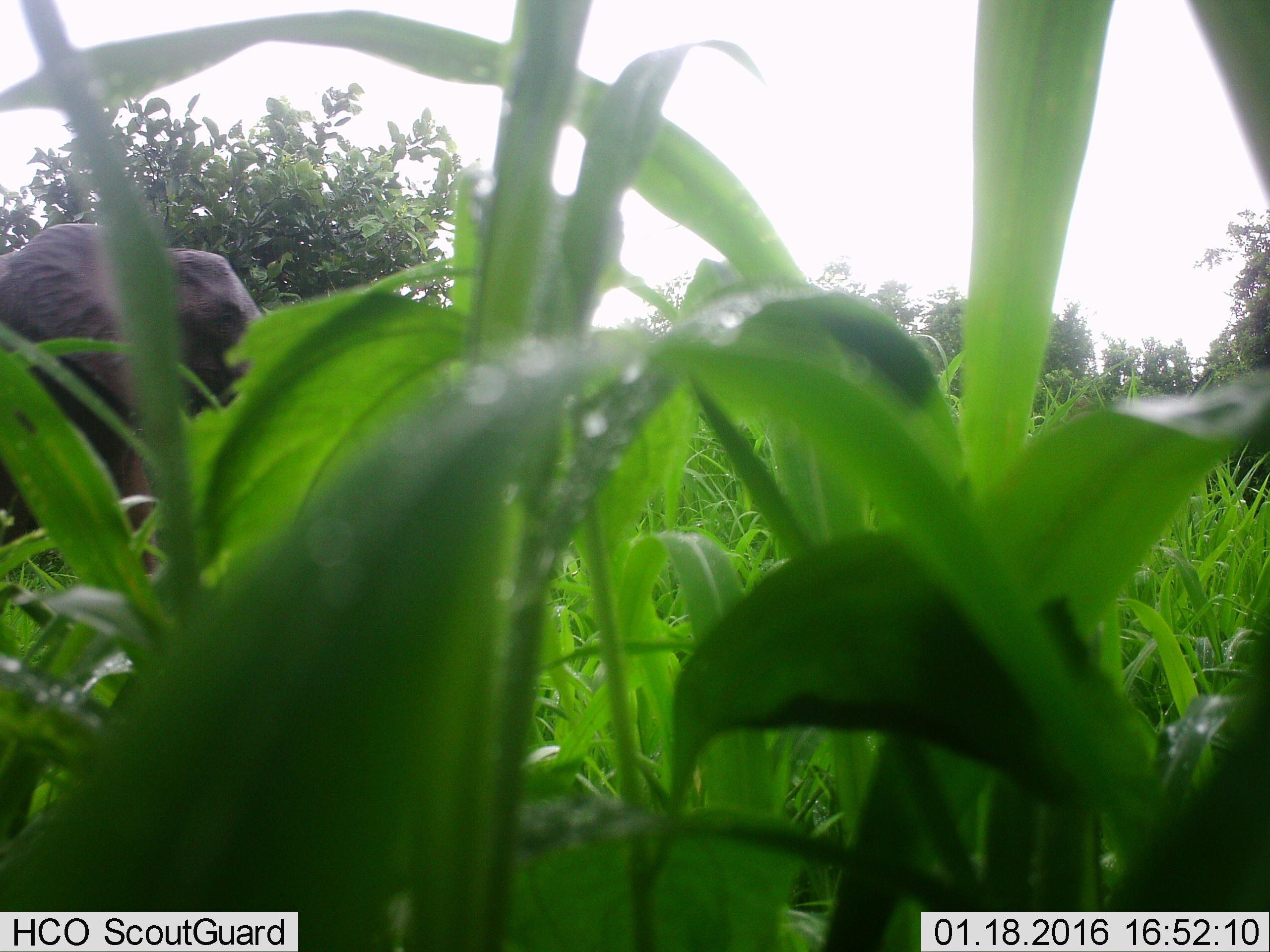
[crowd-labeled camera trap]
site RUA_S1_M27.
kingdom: Animalia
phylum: Chordata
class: Mammalia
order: Proboscidea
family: Elephantidae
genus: Loxodonta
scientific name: Loxodonta africana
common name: african bush elephant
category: elephant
Elephant (african bush elephant) (Loxodonta africana), count 1. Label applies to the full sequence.